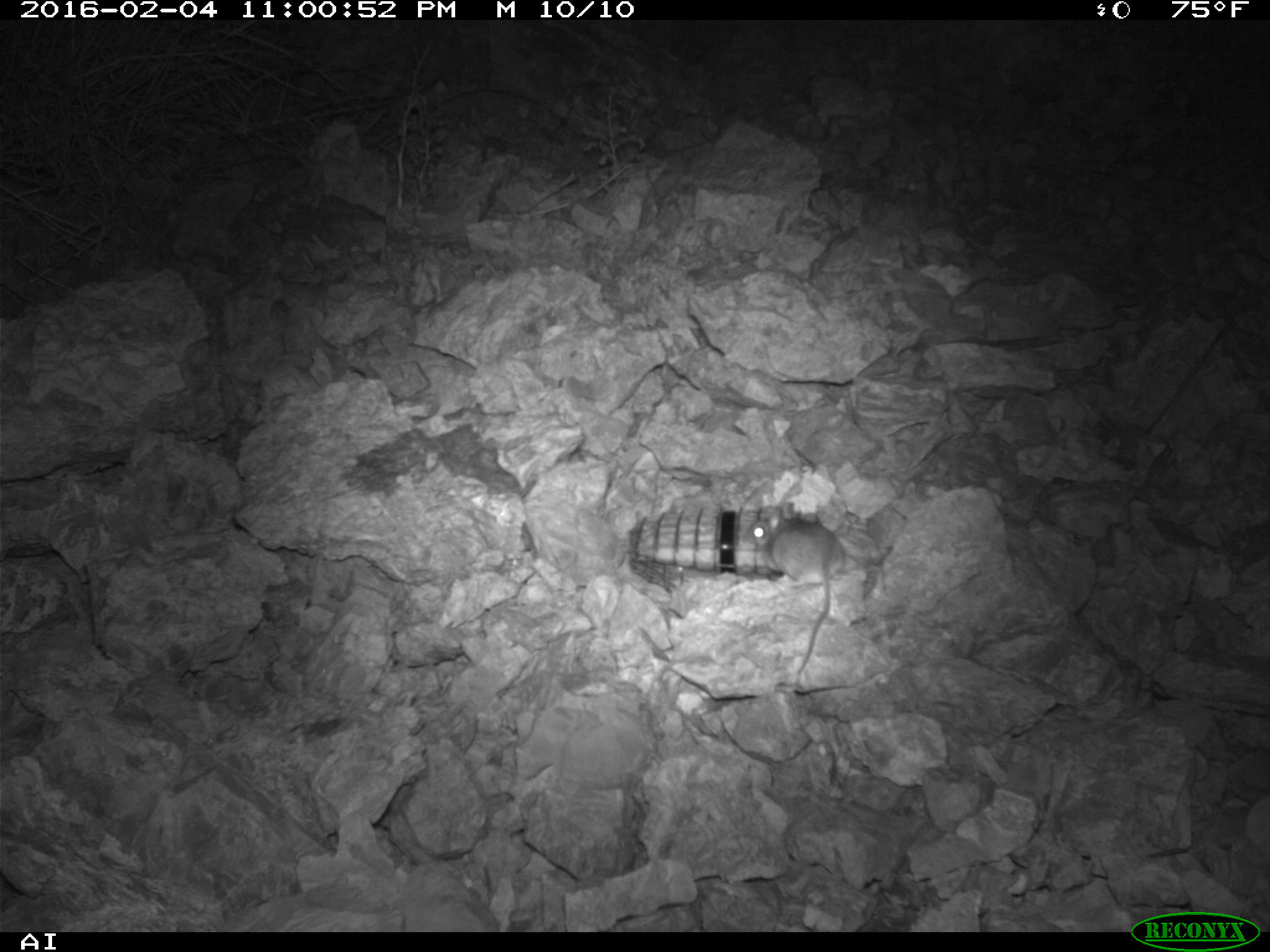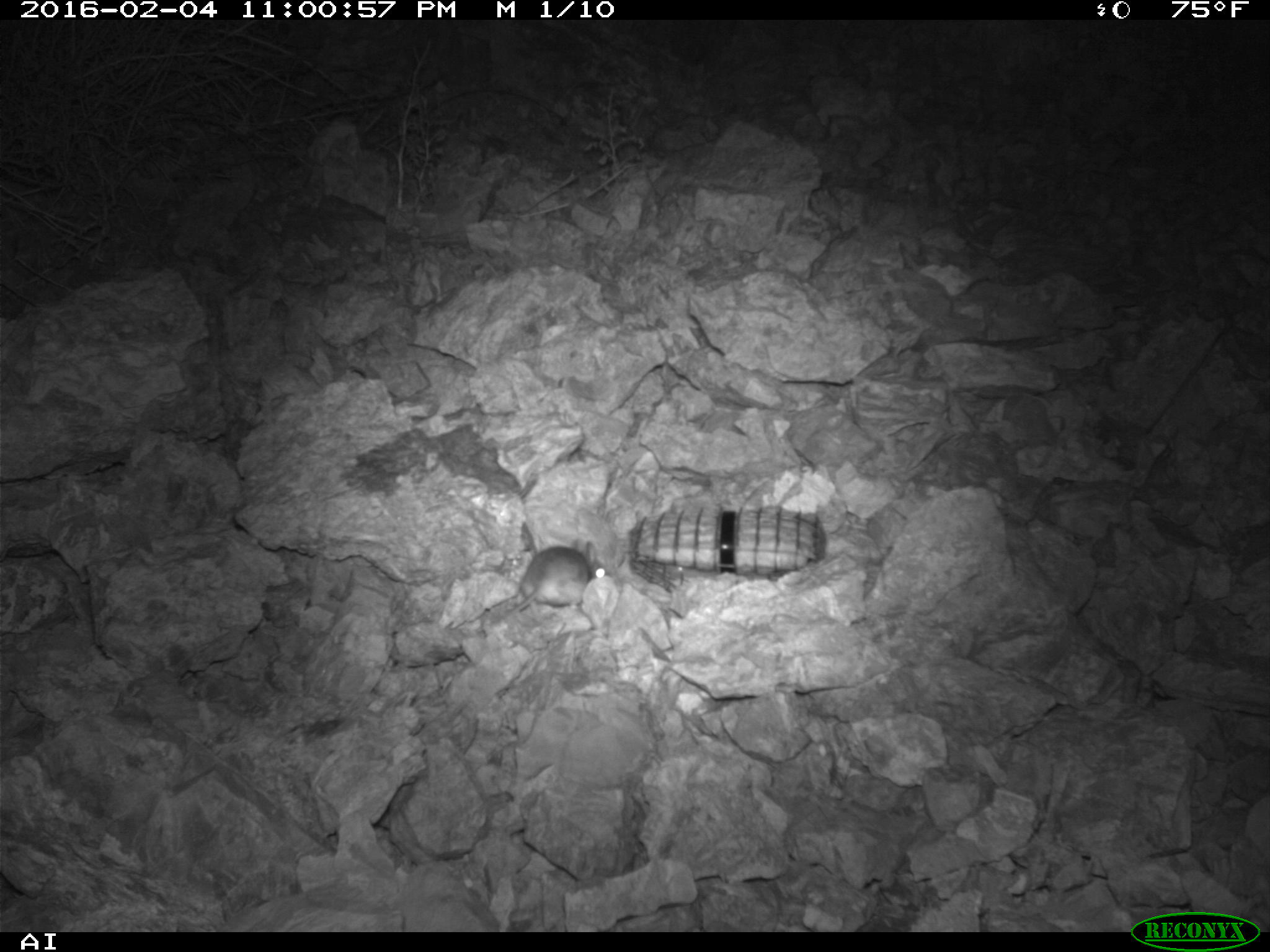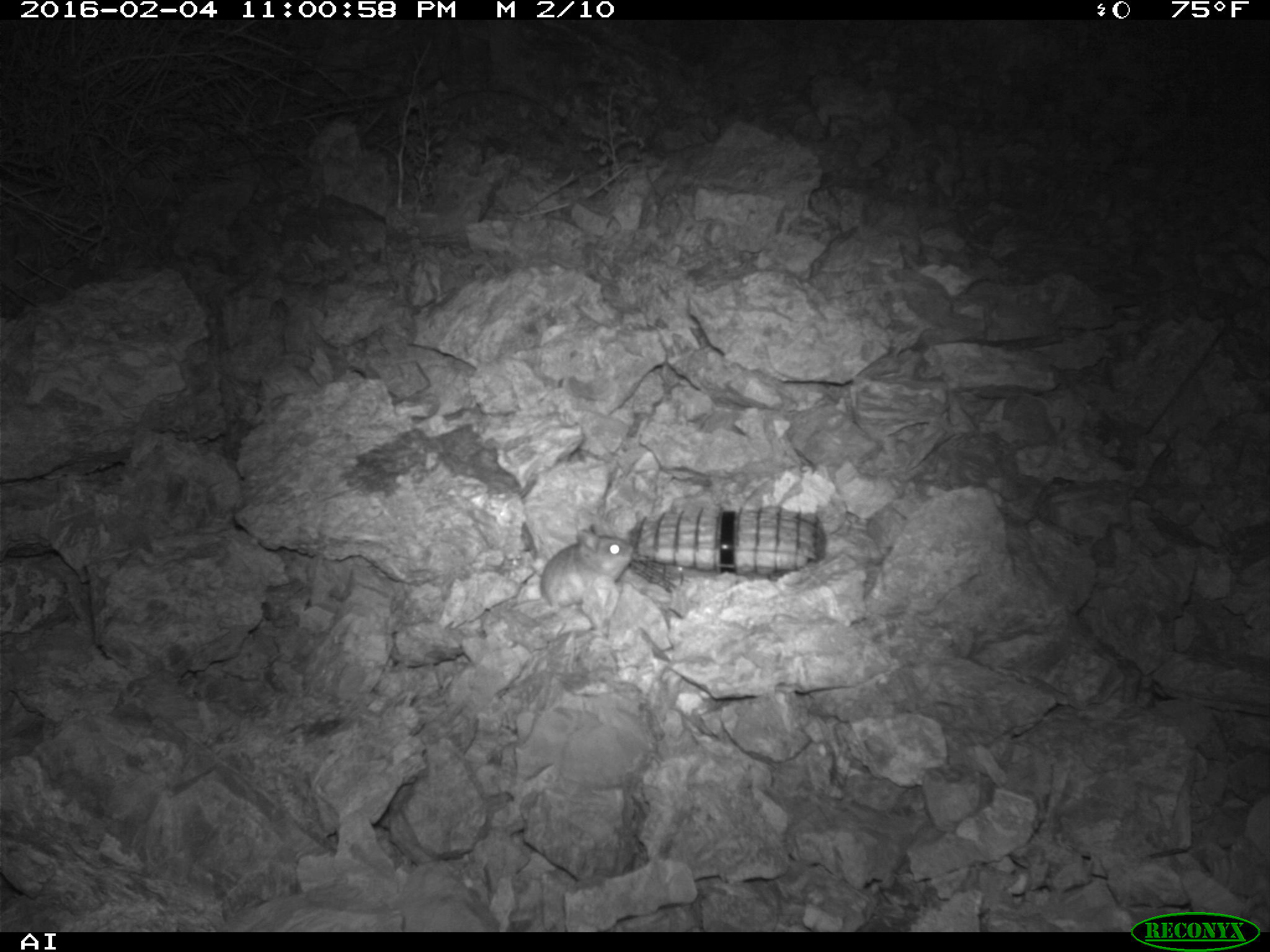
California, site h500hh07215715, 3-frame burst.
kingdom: Animalia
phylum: Chordata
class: Mammalia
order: Rodentia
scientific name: Rodentia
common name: rodent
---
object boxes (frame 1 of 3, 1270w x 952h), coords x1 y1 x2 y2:
rodent: 741 501 845 684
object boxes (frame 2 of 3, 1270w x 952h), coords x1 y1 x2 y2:
rodent: 513 537 612 612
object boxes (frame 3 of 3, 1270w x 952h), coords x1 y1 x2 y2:
rodent: 509 525 633 610